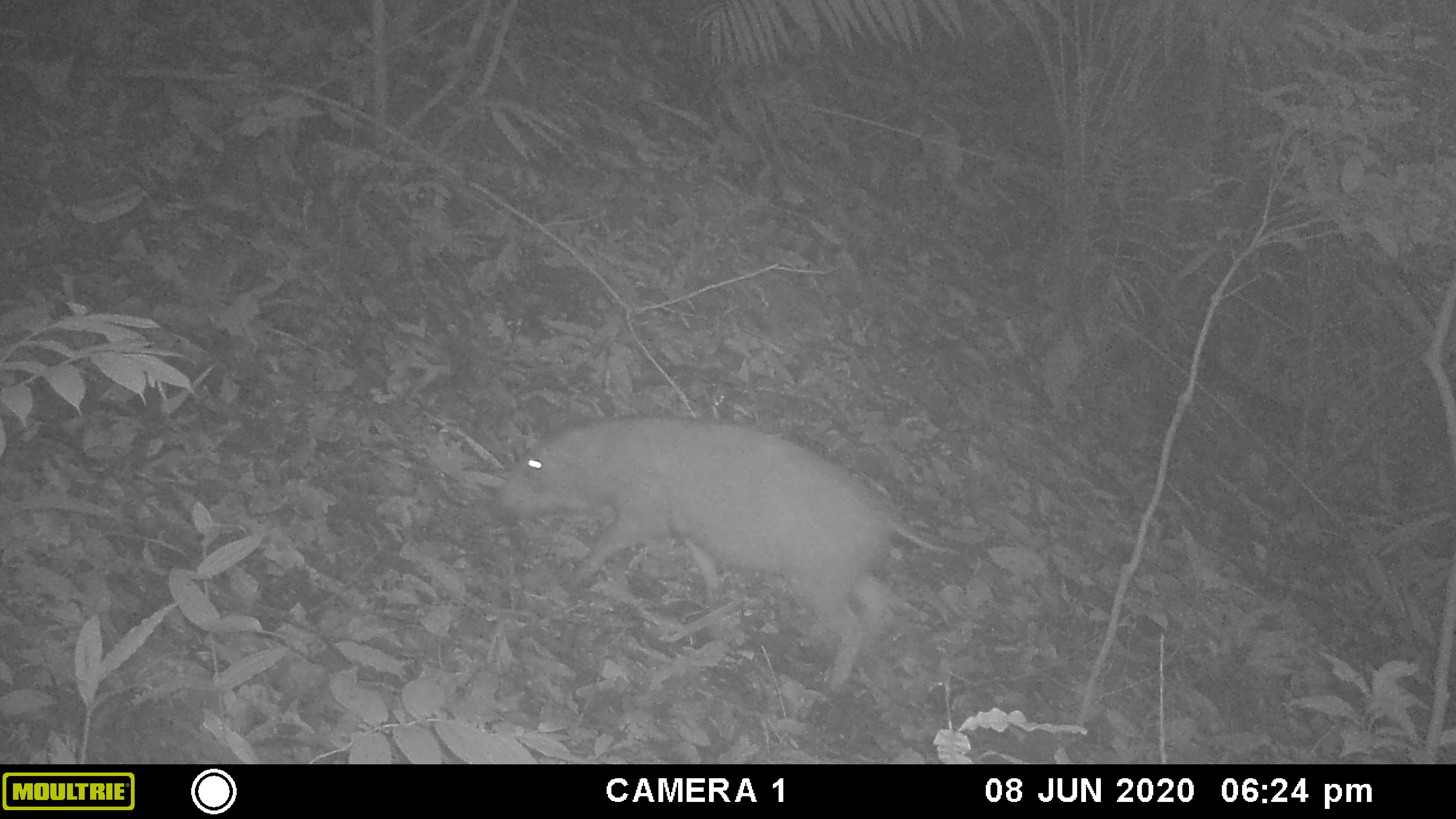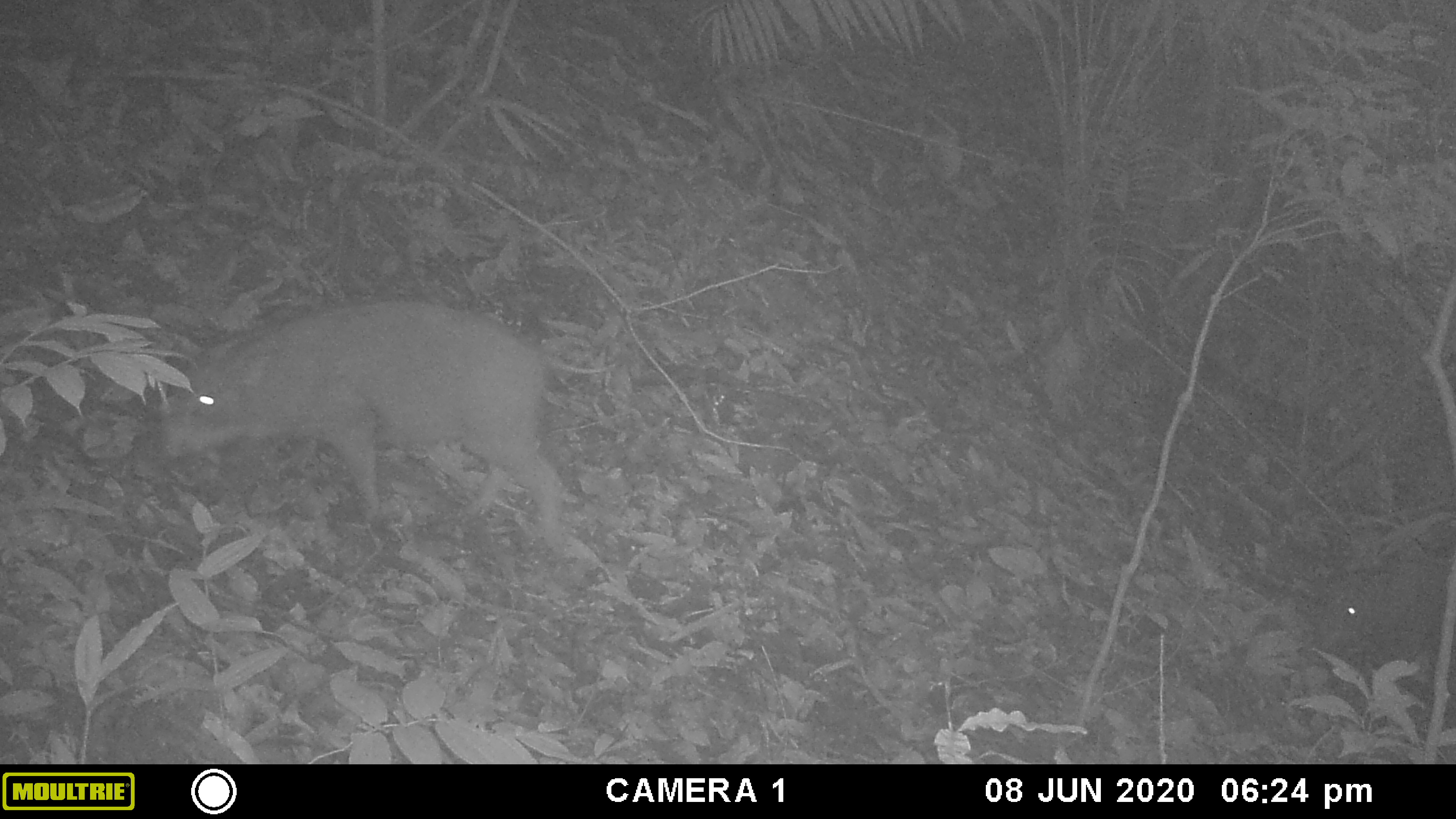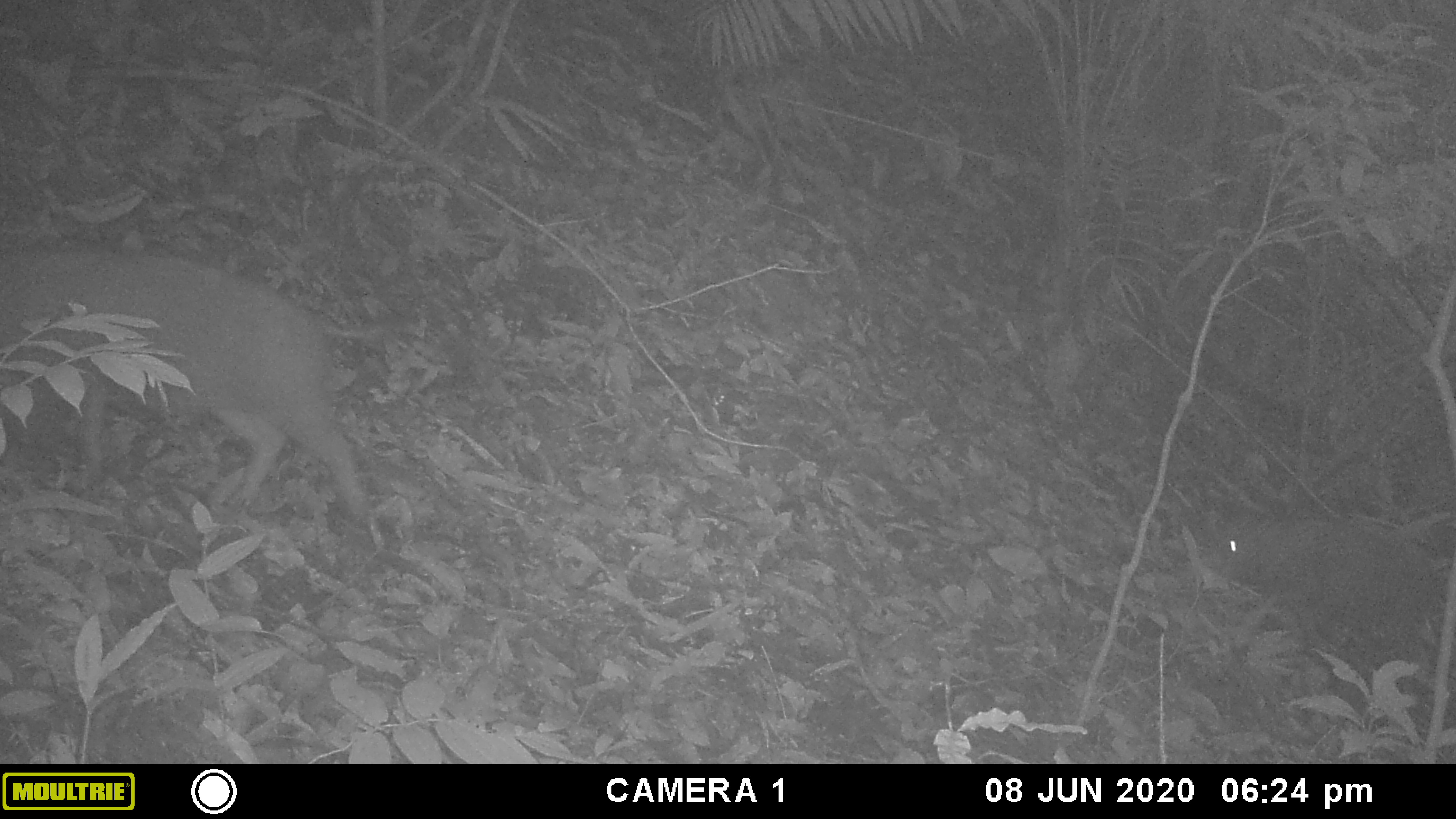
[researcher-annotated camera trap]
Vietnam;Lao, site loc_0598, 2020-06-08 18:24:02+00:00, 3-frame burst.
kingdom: Animalia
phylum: Chordata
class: Mammalia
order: Artiodactyla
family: Suidae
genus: Sus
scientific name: Sus scrofa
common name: eurasian wild pig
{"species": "eurasian wild pig (Sus scrofa)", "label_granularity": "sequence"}